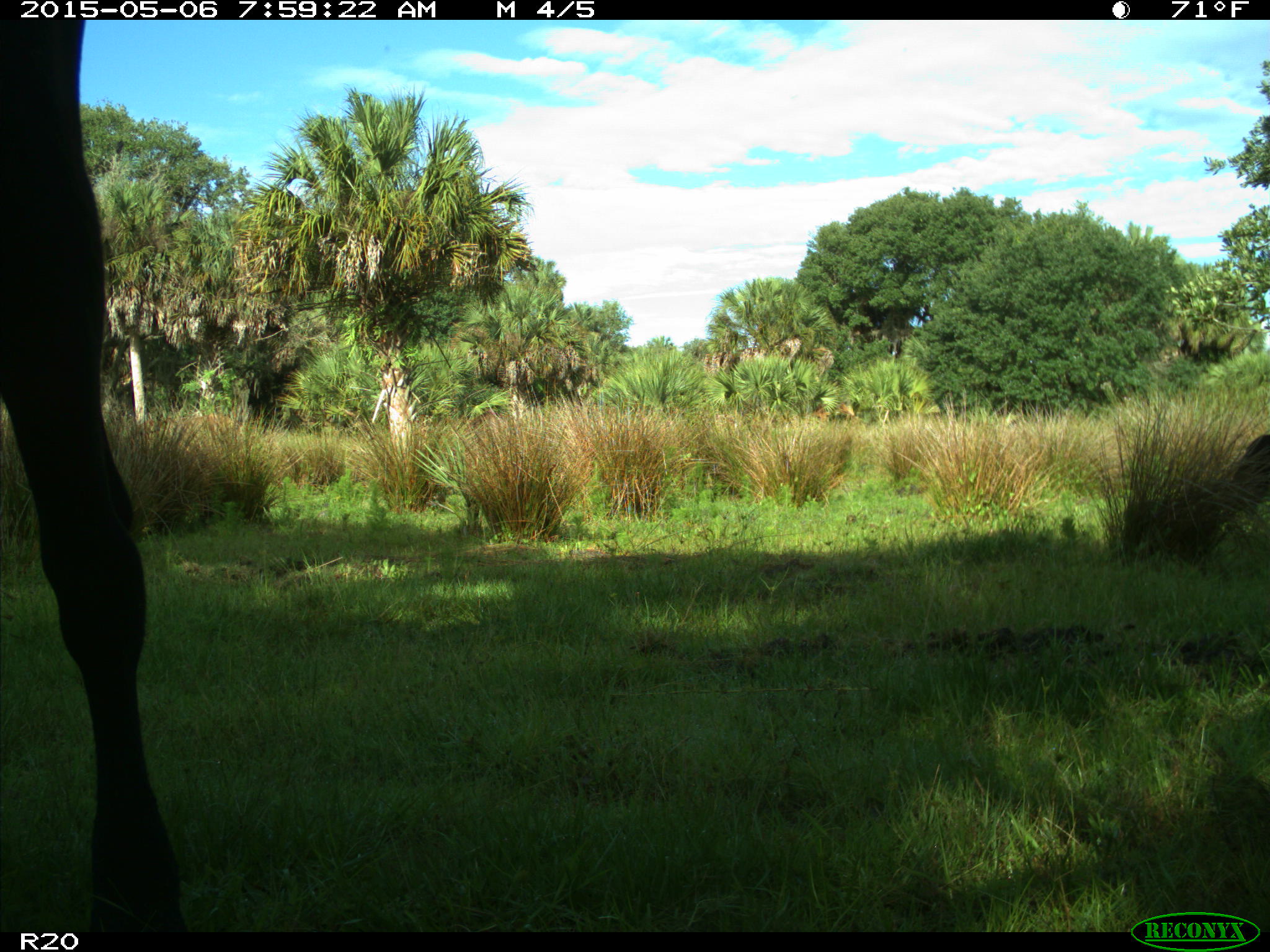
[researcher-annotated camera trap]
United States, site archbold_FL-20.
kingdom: Animalia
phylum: Chordata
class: Mammalia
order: Artiodactyla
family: Bovidae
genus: Bos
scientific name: Bos taurus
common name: domestic cow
Bos taurus (domestic cow).